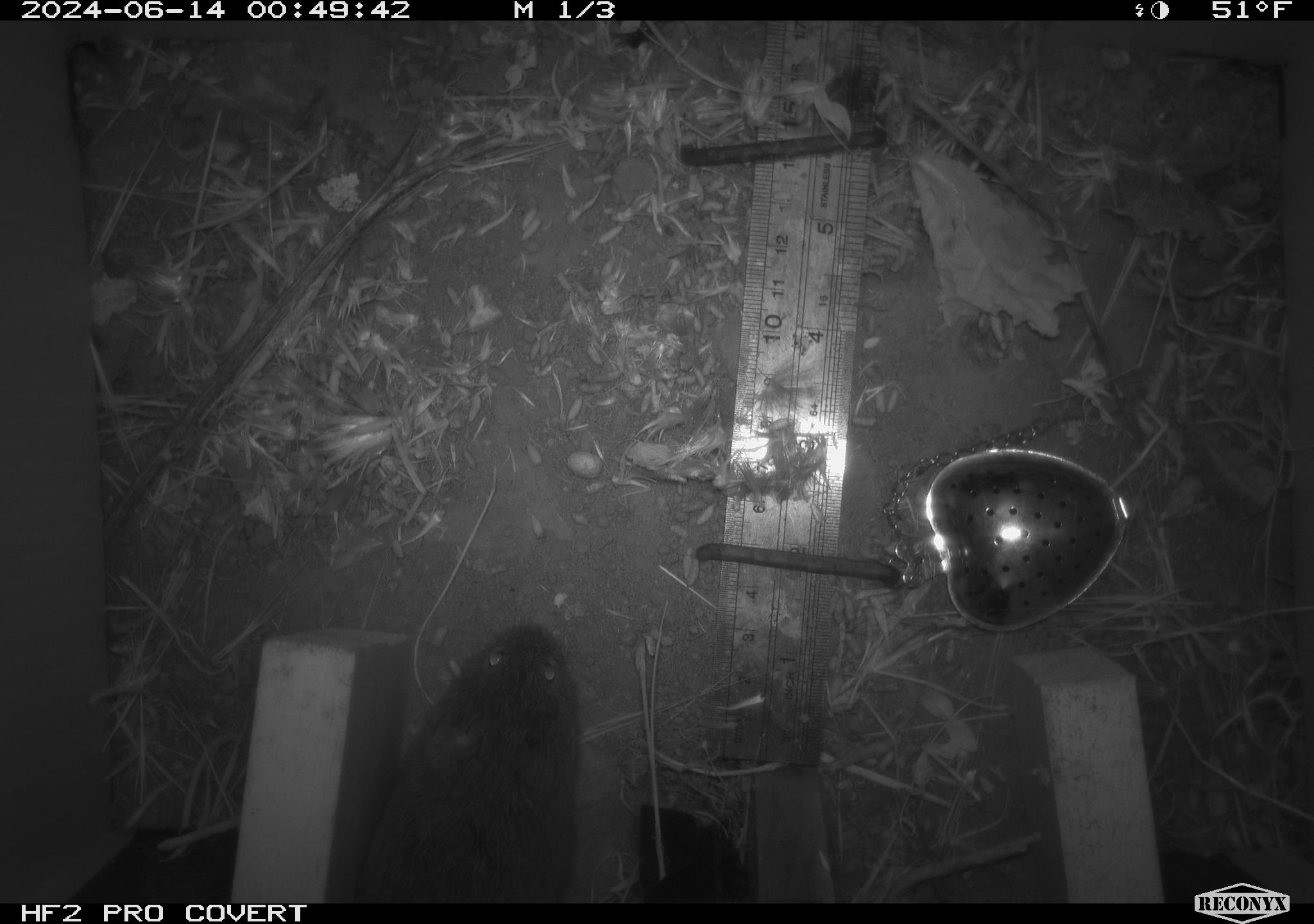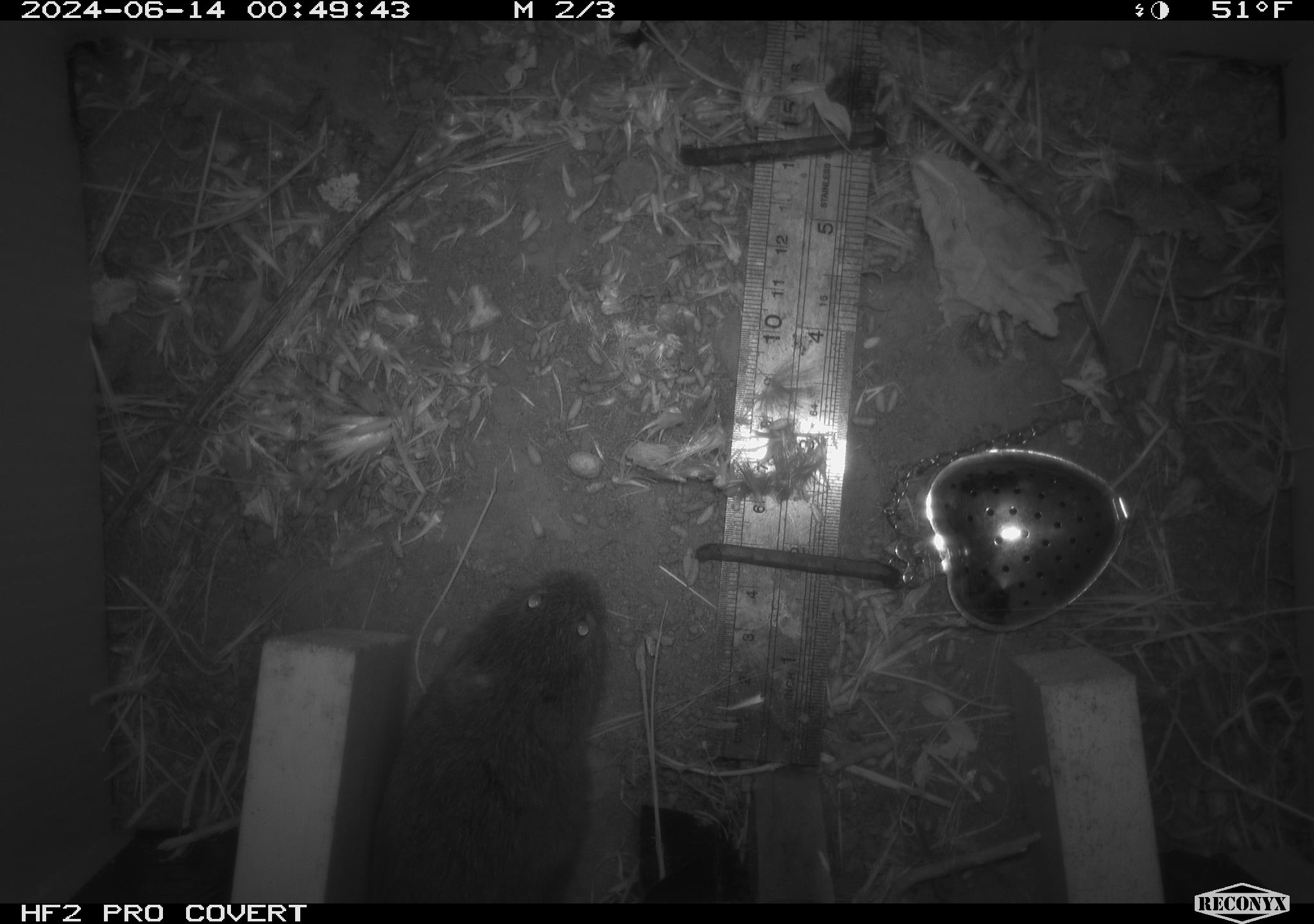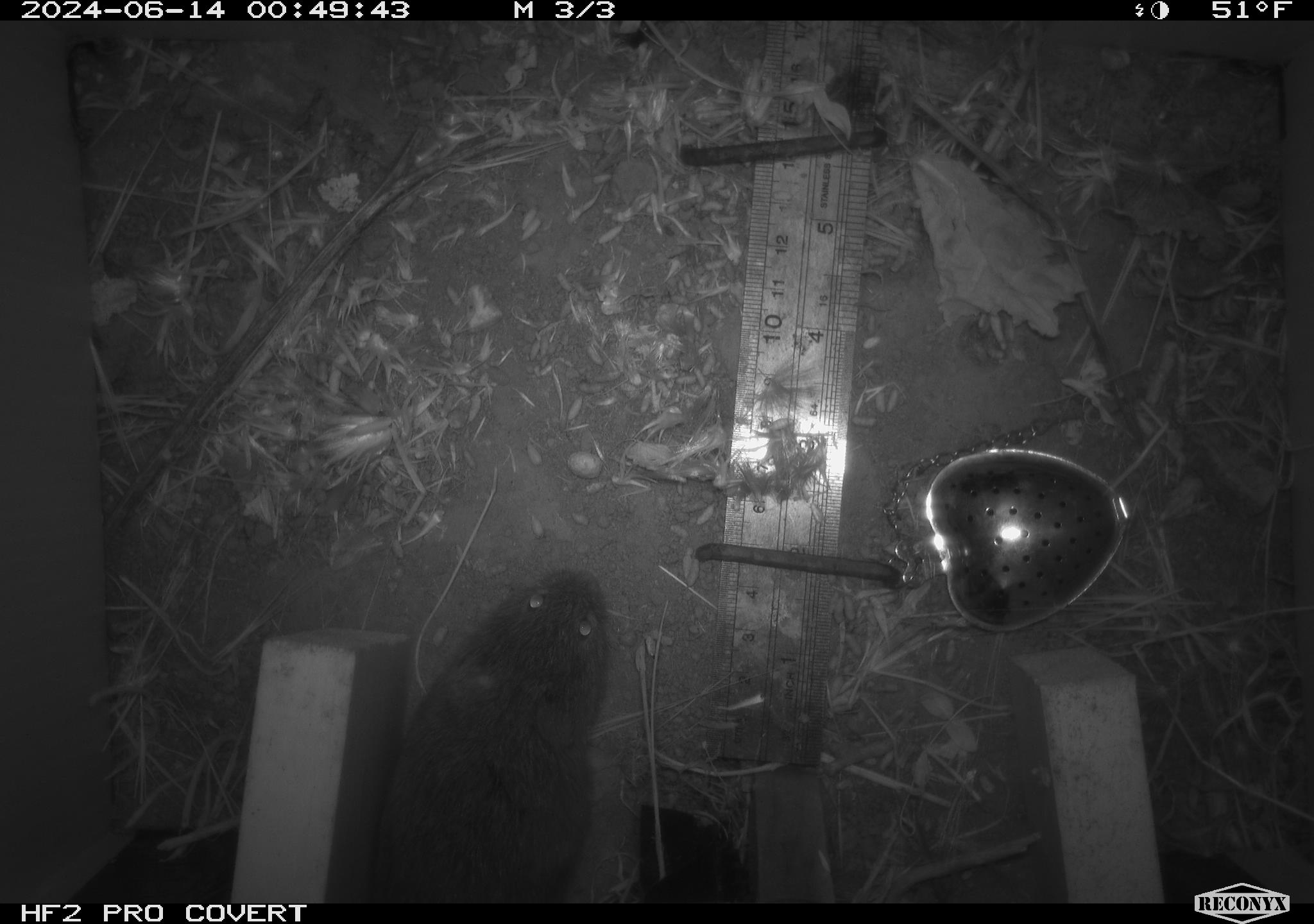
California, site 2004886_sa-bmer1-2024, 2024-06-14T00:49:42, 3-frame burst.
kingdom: Animalia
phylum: Chordata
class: Mammalia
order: Rodentia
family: Cricetidae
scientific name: Cricetidae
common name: hamsters, voles, lemmings, and allies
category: cricetidae family